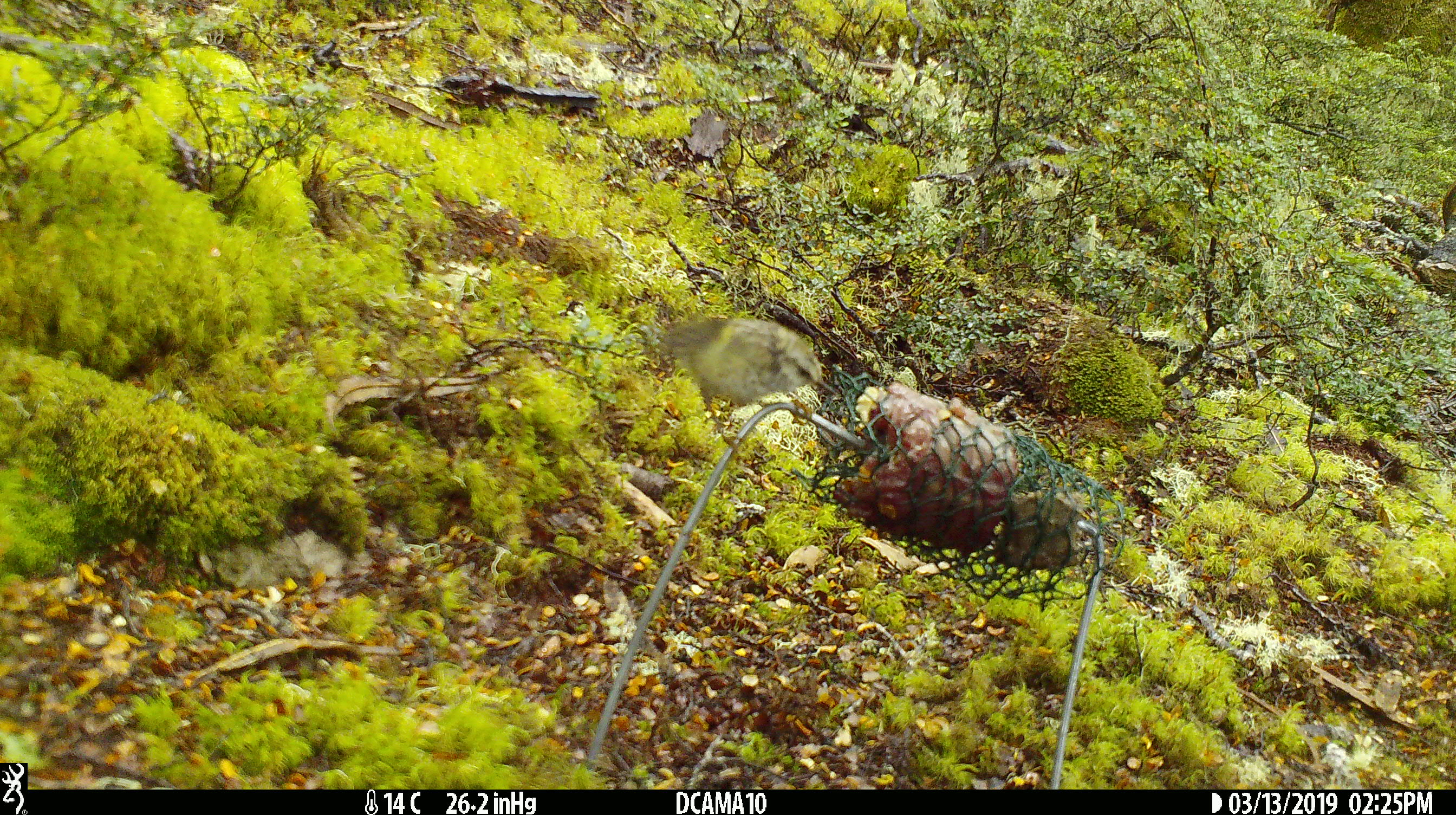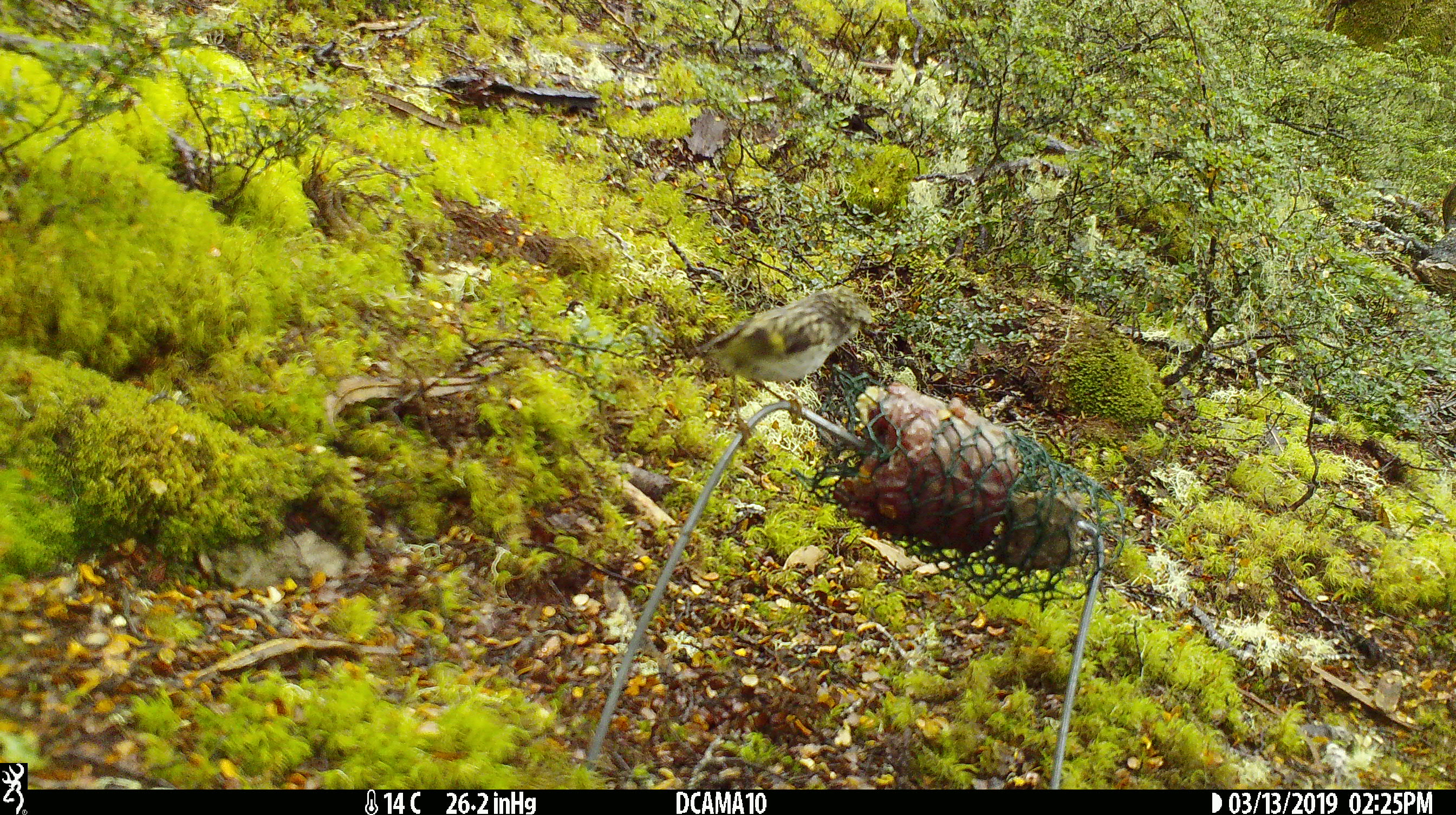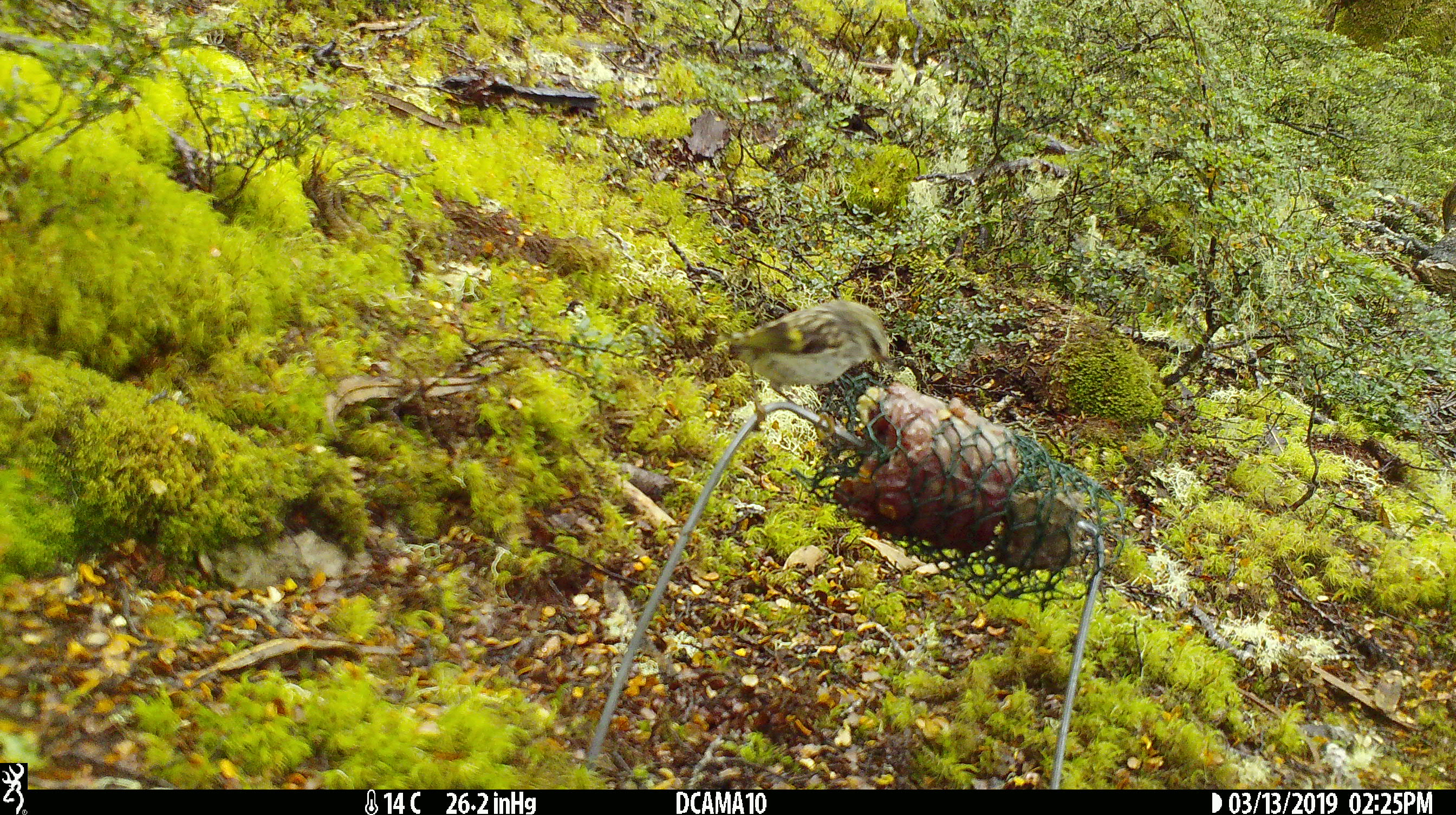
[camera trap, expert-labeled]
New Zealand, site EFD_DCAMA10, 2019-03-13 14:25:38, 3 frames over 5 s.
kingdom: Animalia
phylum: Chordata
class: Aves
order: Passeriformes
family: Acanthisittidae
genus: Acanthisitta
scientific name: Acanthisitta chloris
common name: rifleman